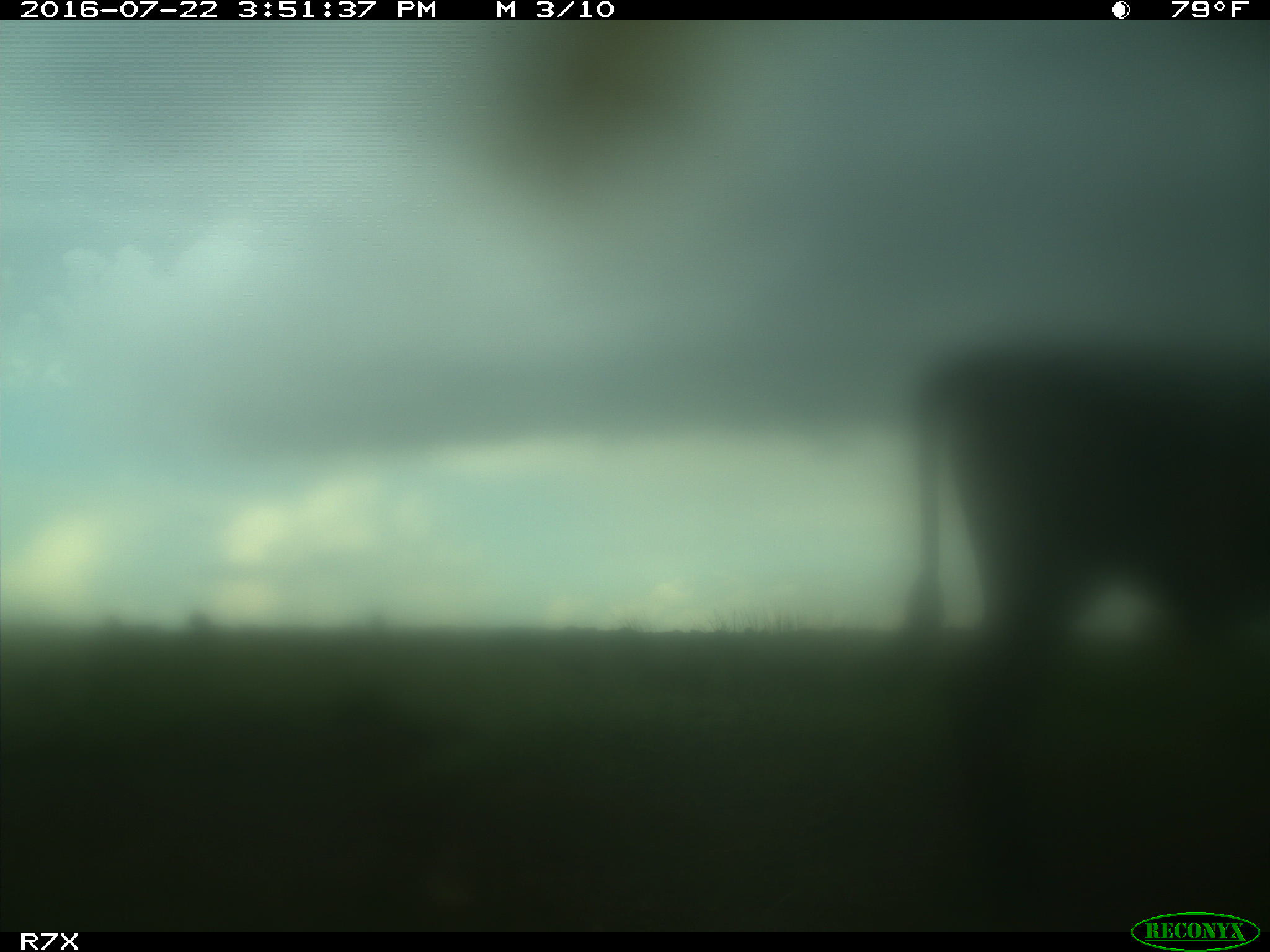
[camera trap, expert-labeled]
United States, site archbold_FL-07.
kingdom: Animalia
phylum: Chordata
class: Mammalia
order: Artiodactyla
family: Bovidae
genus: Bos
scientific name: Bos taurus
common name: domestic cow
Bos taurus (domestic cow).